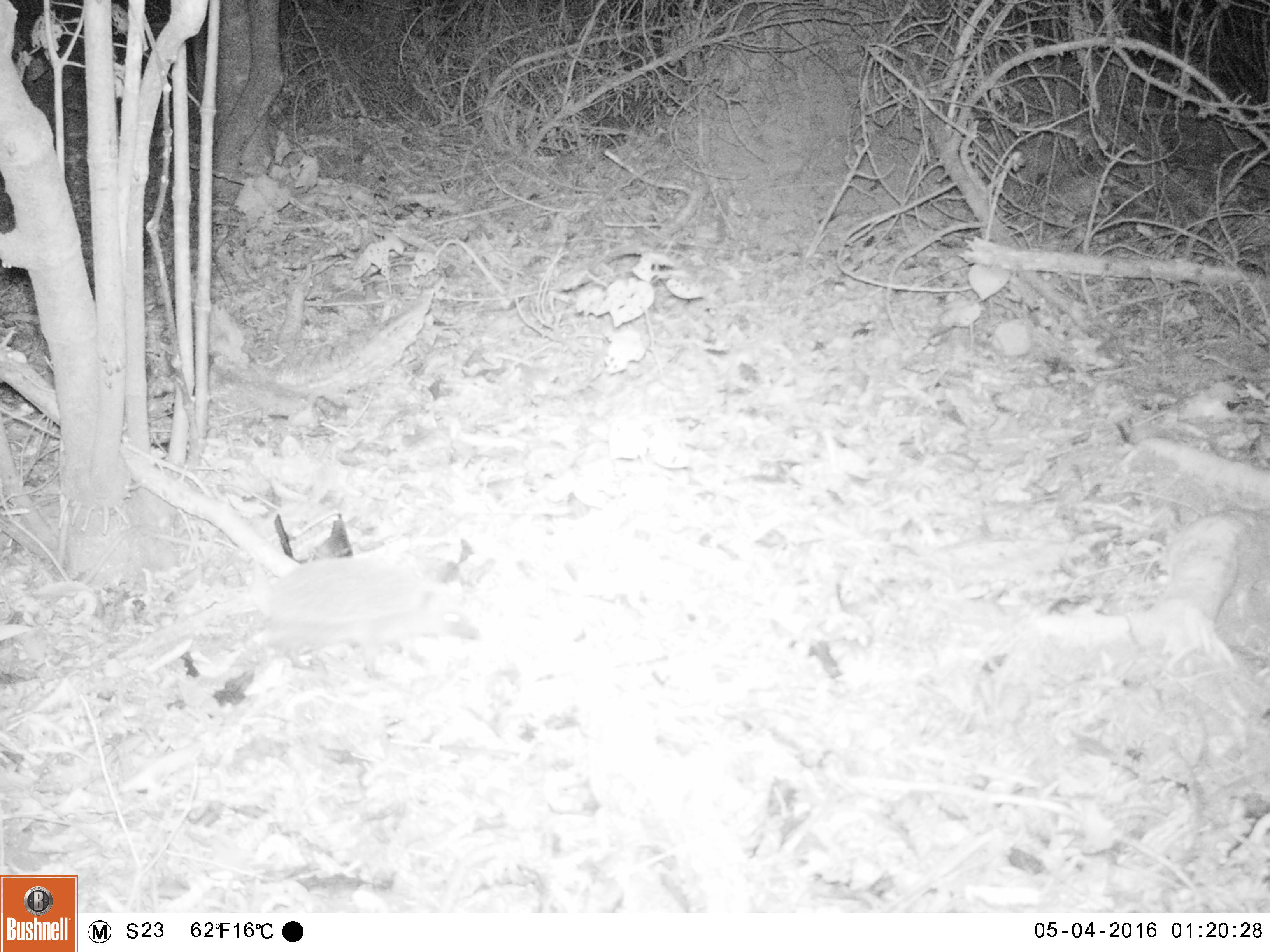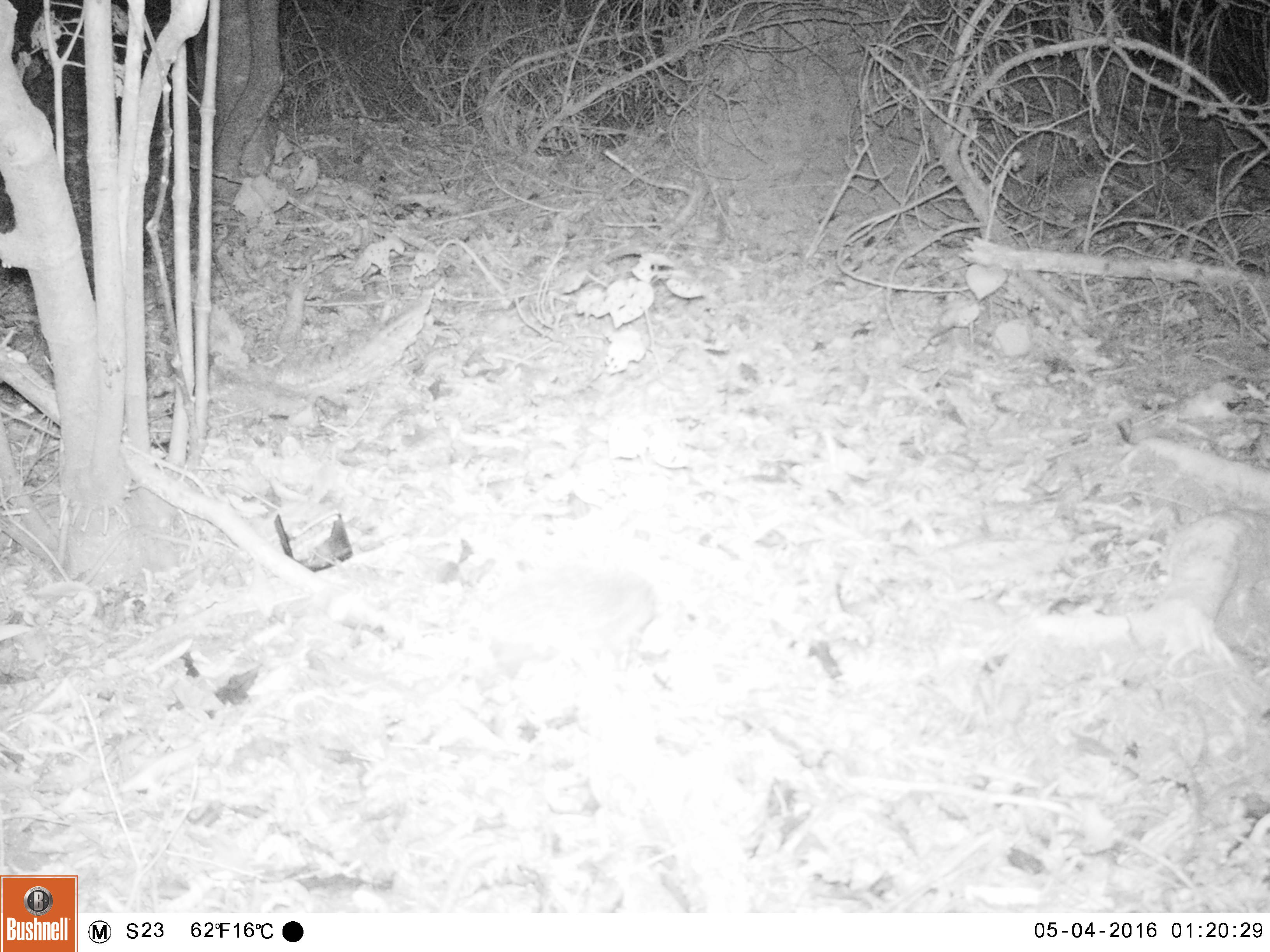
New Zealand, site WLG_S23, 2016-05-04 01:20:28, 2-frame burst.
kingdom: Animalia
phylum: Chordata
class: Mammalia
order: Eulipotyphla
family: Erinaceidae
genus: Erinaceus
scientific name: Erinaceus europaeus europaeus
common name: european hedgehog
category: hedgehog